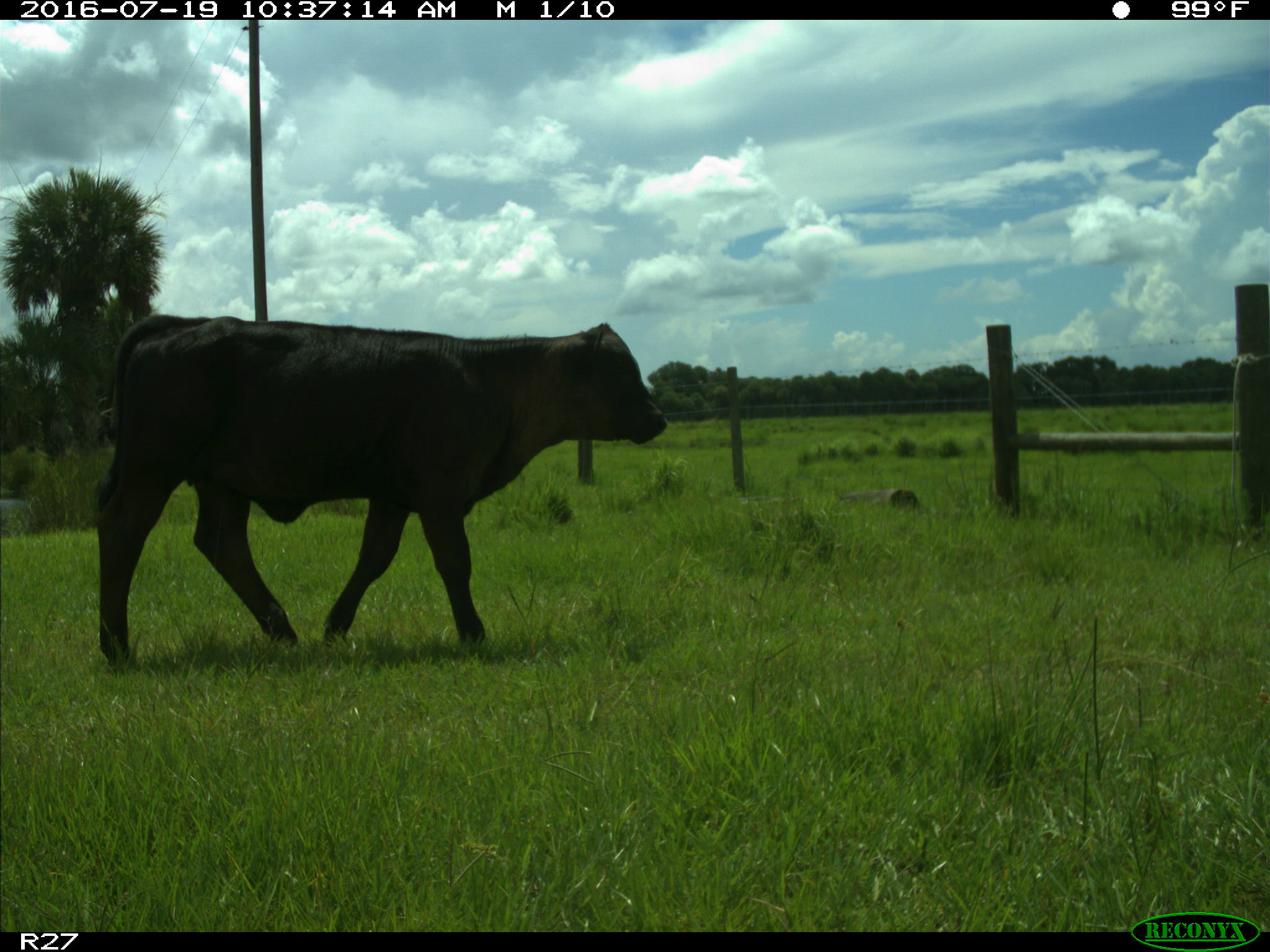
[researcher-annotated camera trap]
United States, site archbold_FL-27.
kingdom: Animalia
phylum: Chordata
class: Mammalia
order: Artiodactyla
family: Bovidae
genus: Bos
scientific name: Bos taurus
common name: domestic cow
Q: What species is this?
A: Bos taurus (domestic cow).